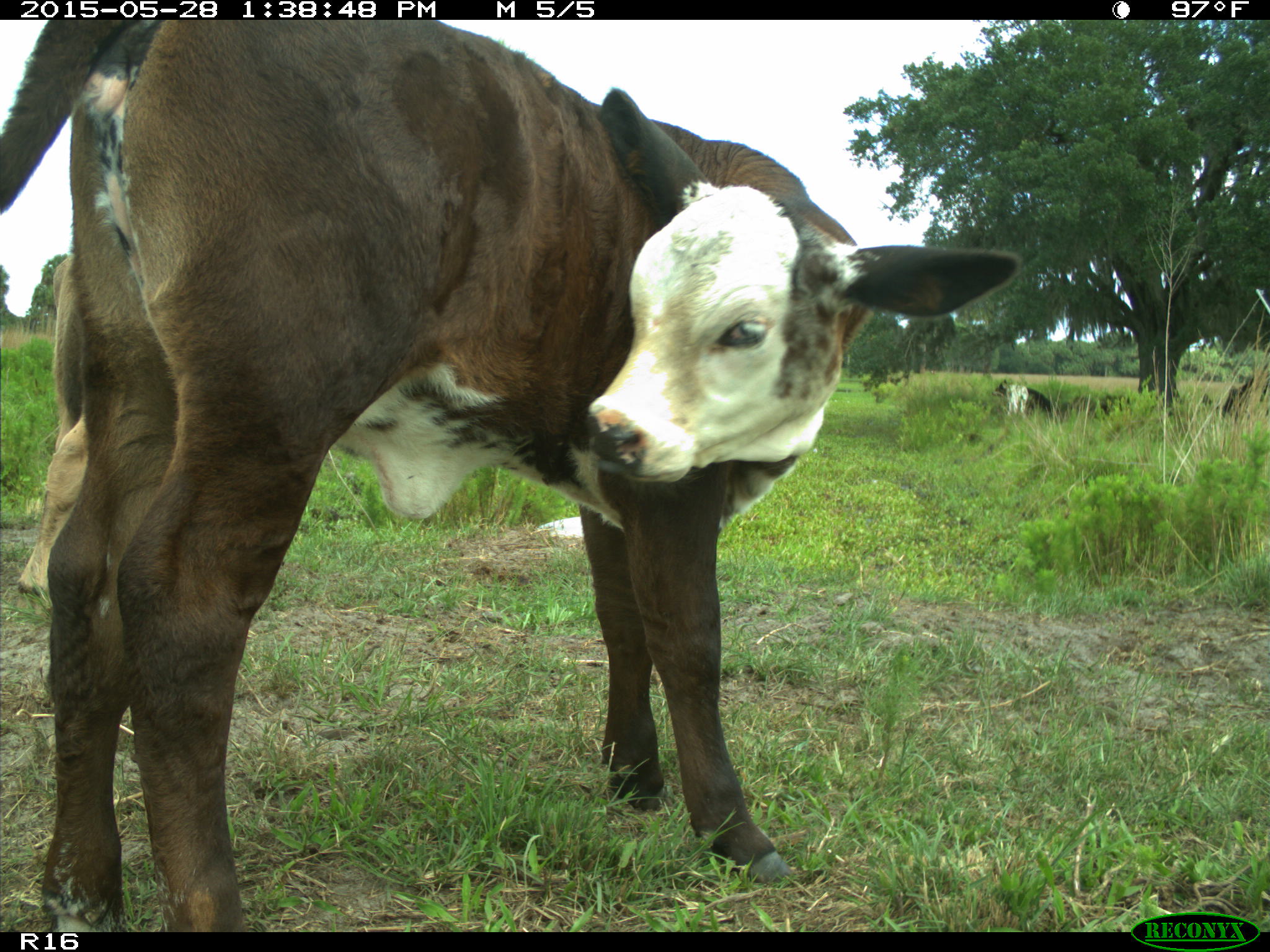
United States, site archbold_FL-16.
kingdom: Animalia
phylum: Chordata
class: Mammalia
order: Artiodactyla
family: Bovidae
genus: Bos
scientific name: Bos taurus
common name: domestic cow